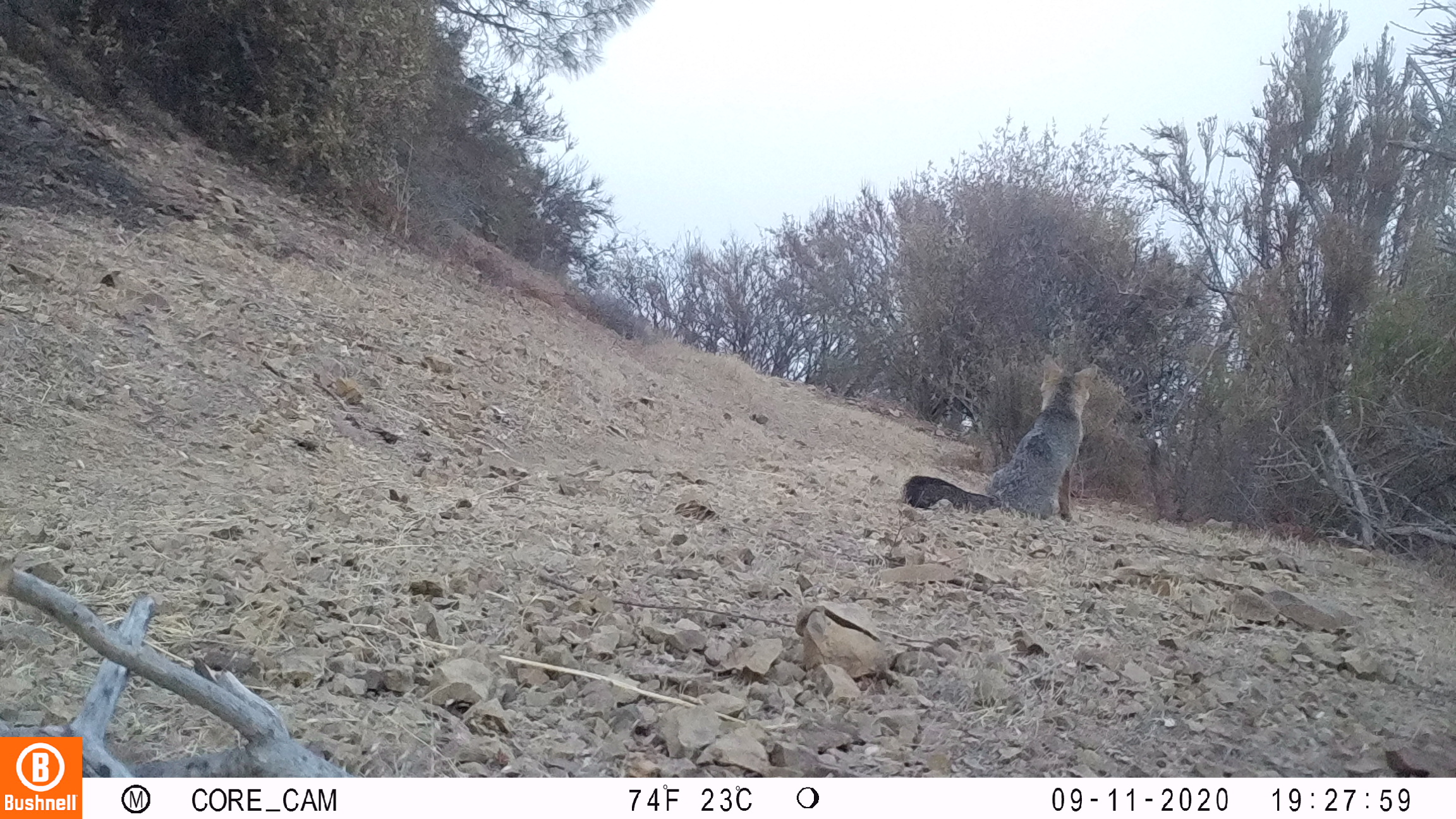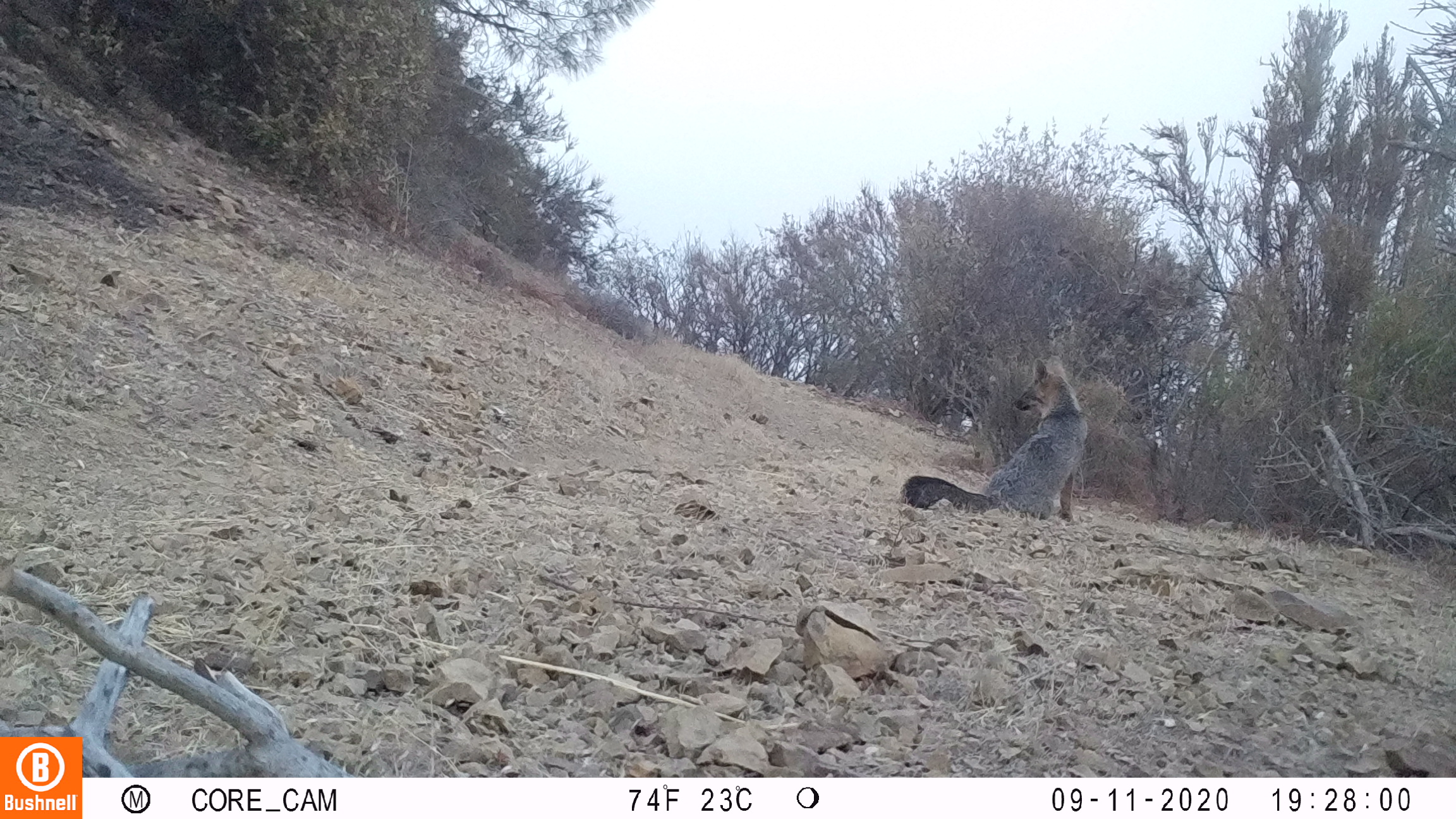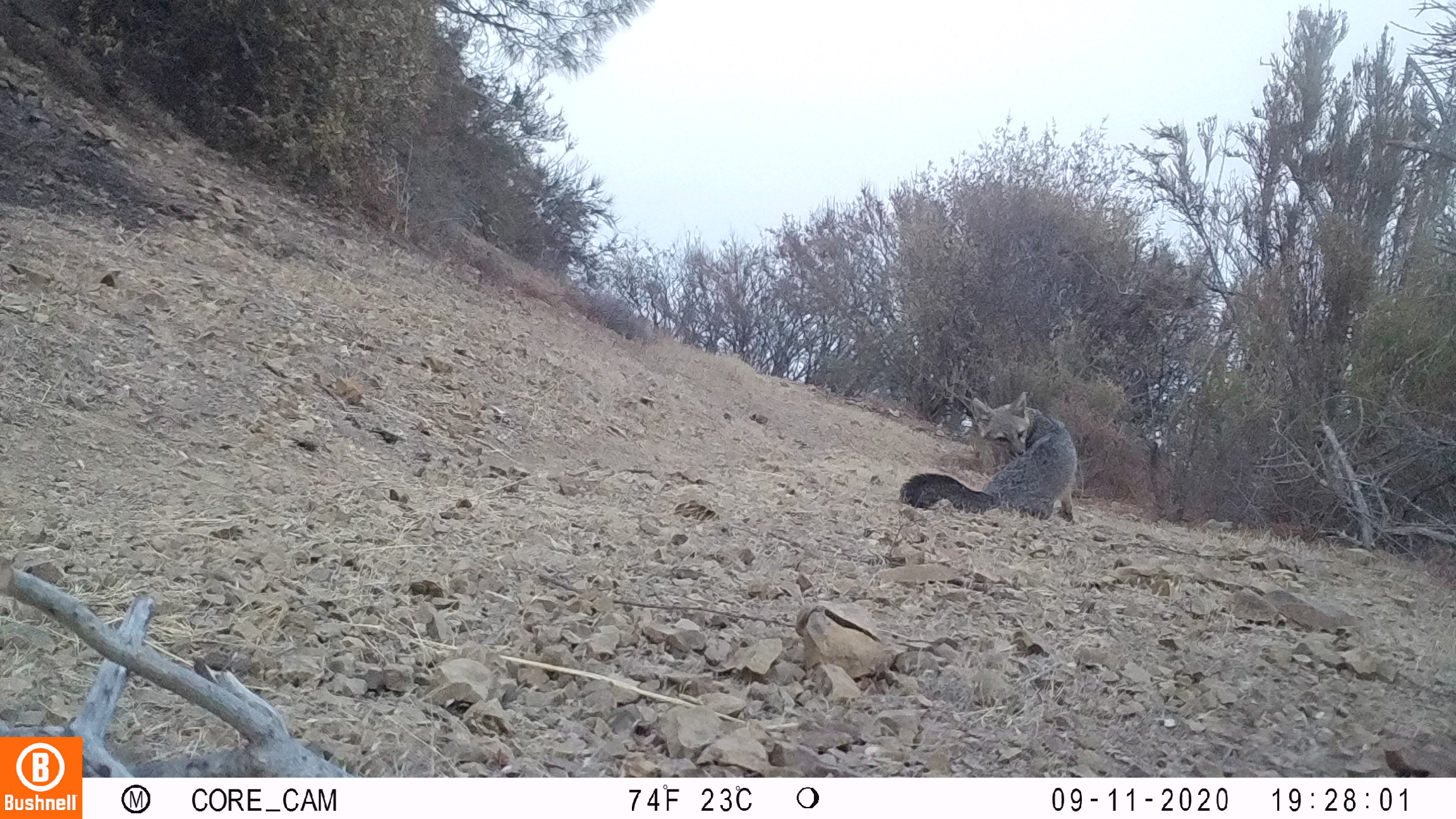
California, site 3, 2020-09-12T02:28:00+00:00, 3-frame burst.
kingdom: Animalia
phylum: Chordata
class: Mammalia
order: Carnivora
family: Canidae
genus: Urocyon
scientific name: Urocyon cinereoargenteus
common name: gray fox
Gray fox (Urocyon cinereoargenteus).